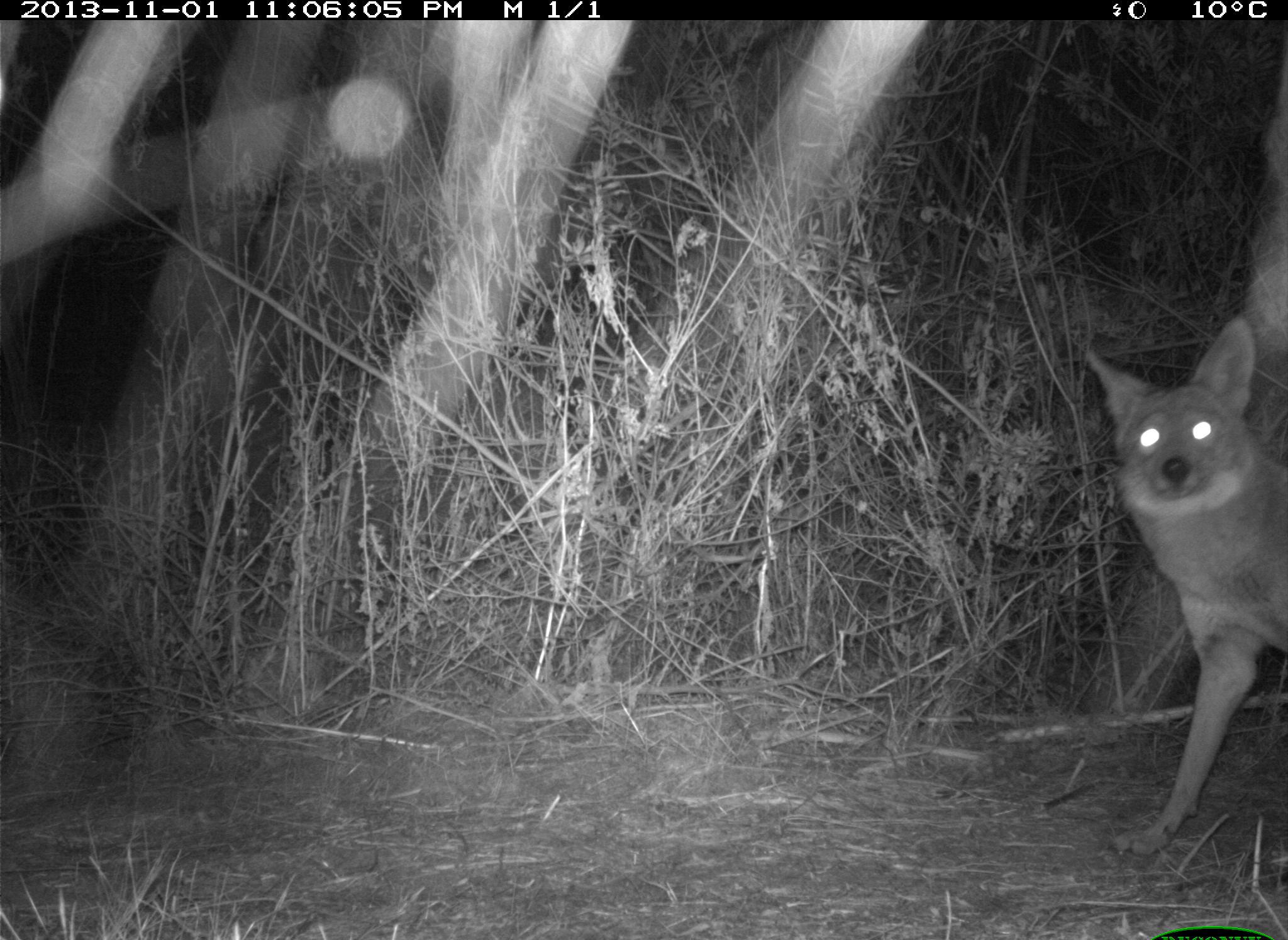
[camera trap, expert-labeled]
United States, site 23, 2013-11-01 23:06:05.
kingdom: Animalia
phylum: Chordata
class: Mammalia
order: Carnivora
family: Canidae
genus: Canis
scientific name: Canis latrans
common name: coyote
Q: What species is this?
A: Coyote (Canis latrans).